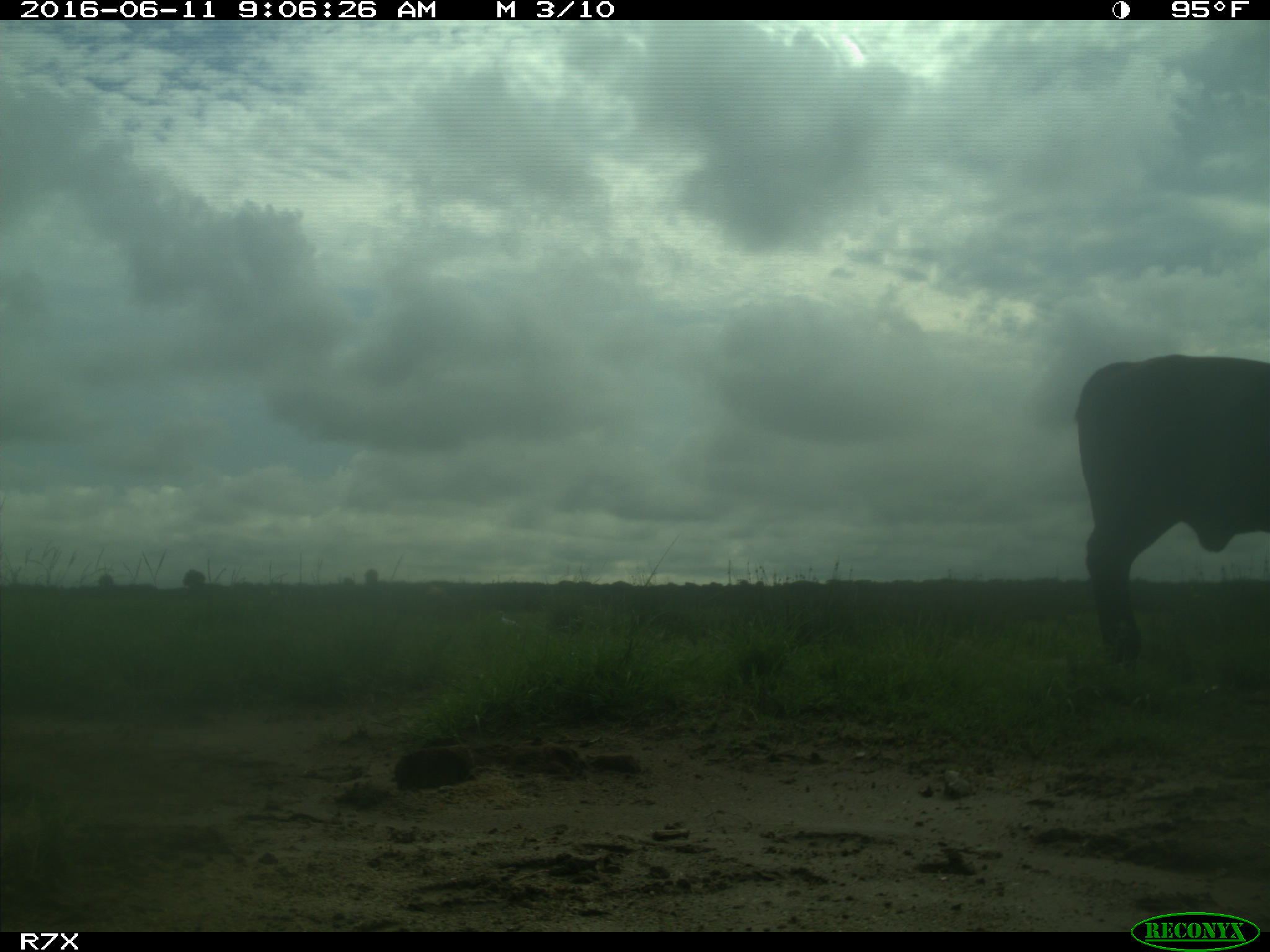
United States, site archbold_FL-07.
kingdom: Animalia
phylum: Chordata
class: Mammalia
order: Artiodactyla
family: Bovidae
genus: Bos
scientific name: Bos taurus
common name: domestic cow